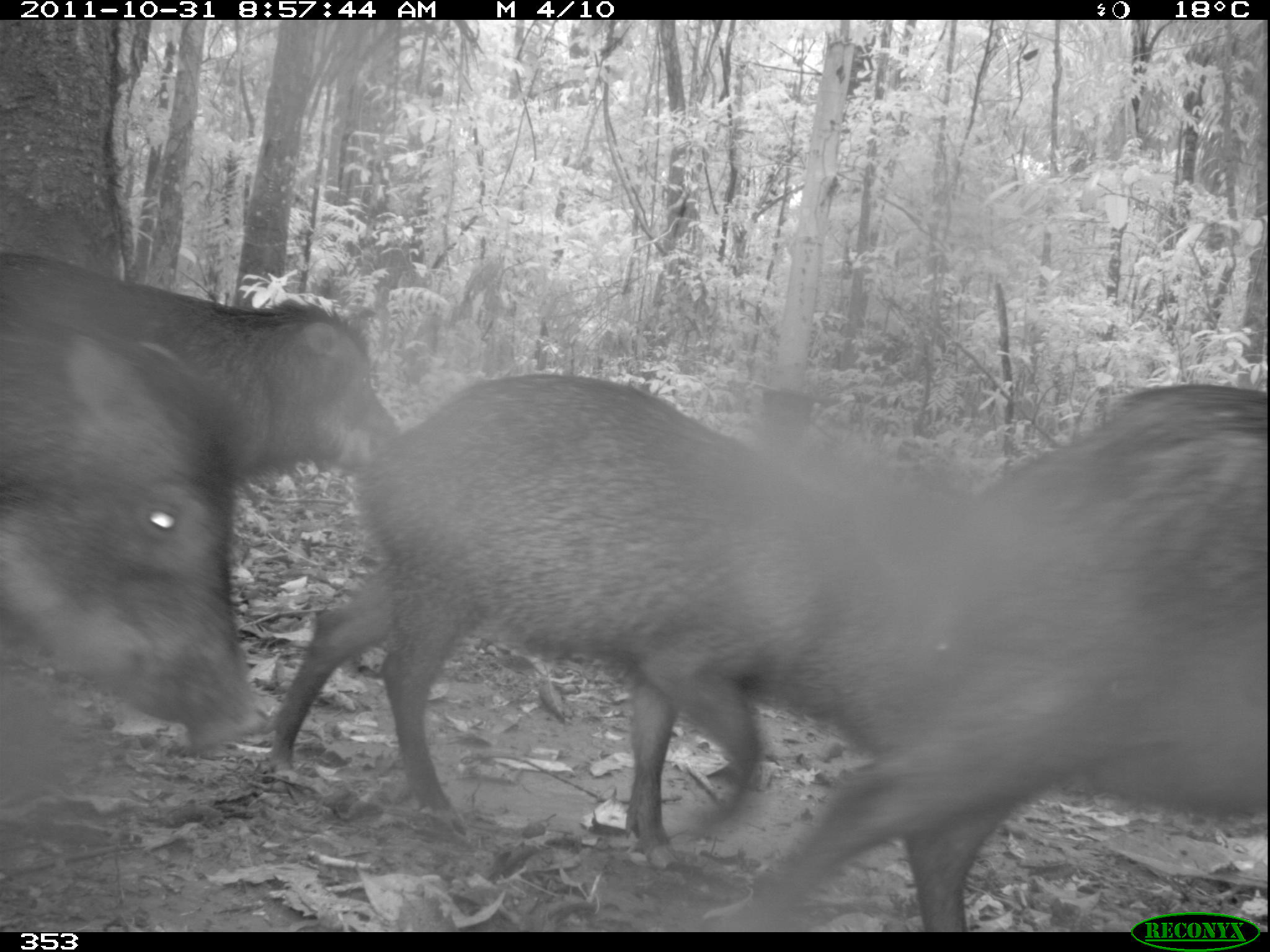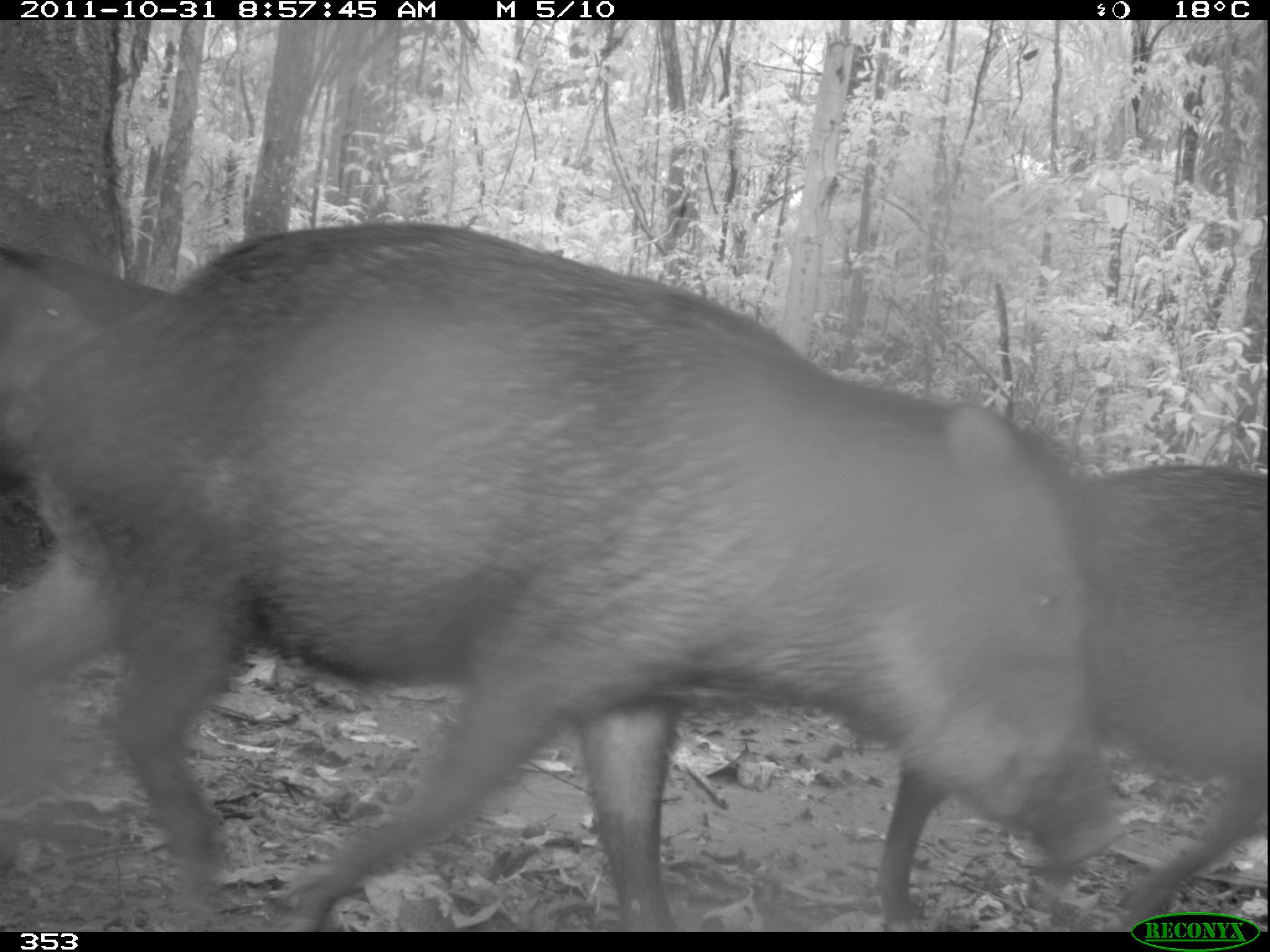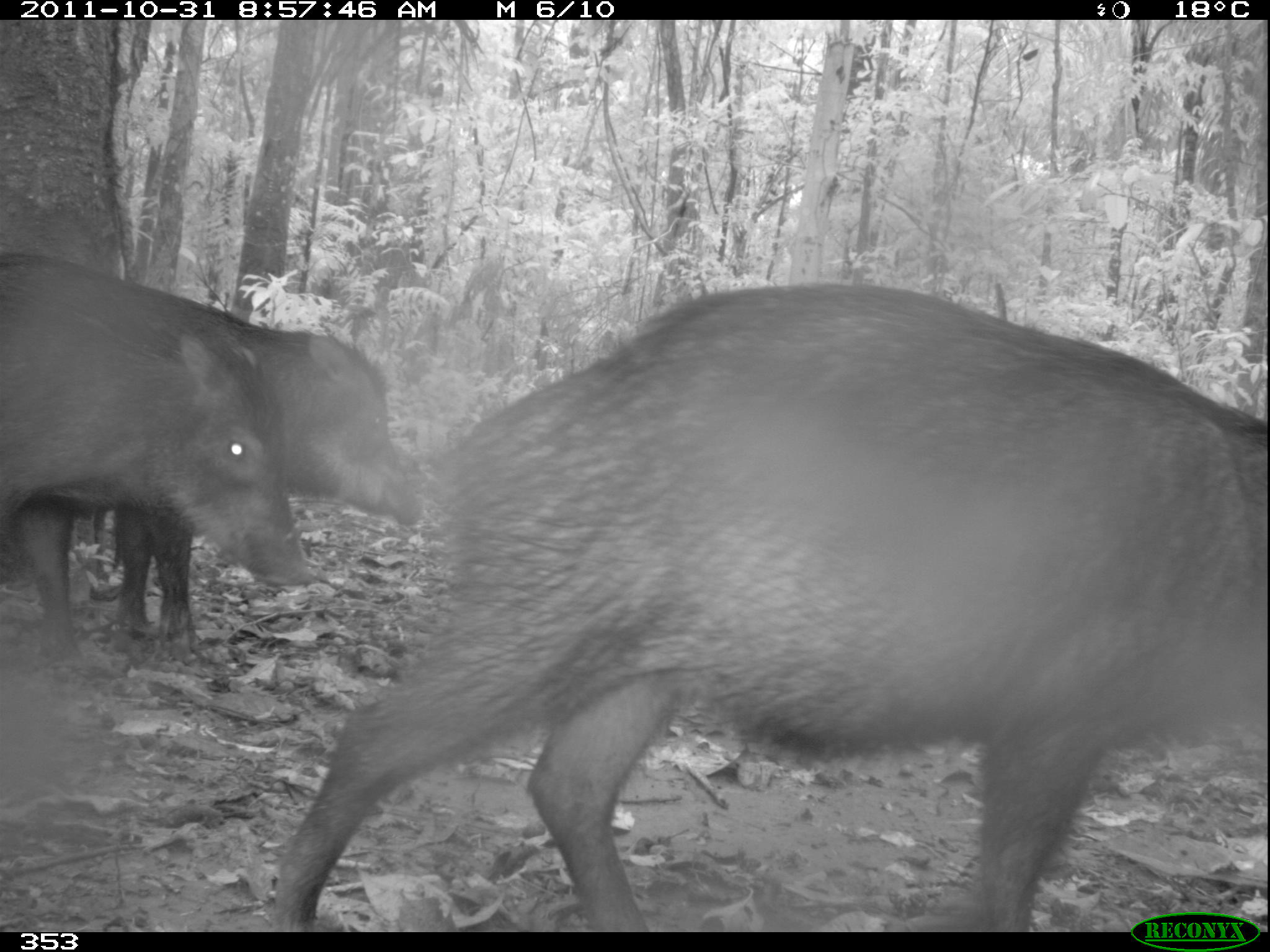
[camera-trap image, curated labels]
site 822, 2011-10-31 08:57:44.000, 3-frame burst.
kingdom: Animalia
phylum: Chordata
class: Mammalia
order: Artiodactyla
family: Tayassuidae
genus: Tayassu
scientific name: Tayassu pecari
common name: white-lipped peccary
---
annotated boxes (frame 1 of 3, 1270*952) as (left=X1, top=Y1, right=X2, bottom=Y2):
tayassu pecari: (left=261, top=373, right=943, bottom=871); (left=721, top=379, right=1270, bottom=932); (left=0, top=336, right=268, bottom=754); (left=0, top=253, right=401, bottom=510)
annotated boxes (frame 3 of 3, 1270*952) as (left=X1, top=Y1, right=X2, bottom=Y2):
tayassu pecari: (left=274, top=278, right=1266, bottom=928); (left=0, top=250, right=311, bottom=651); (left=110, top=309, right=416, bottom=654)